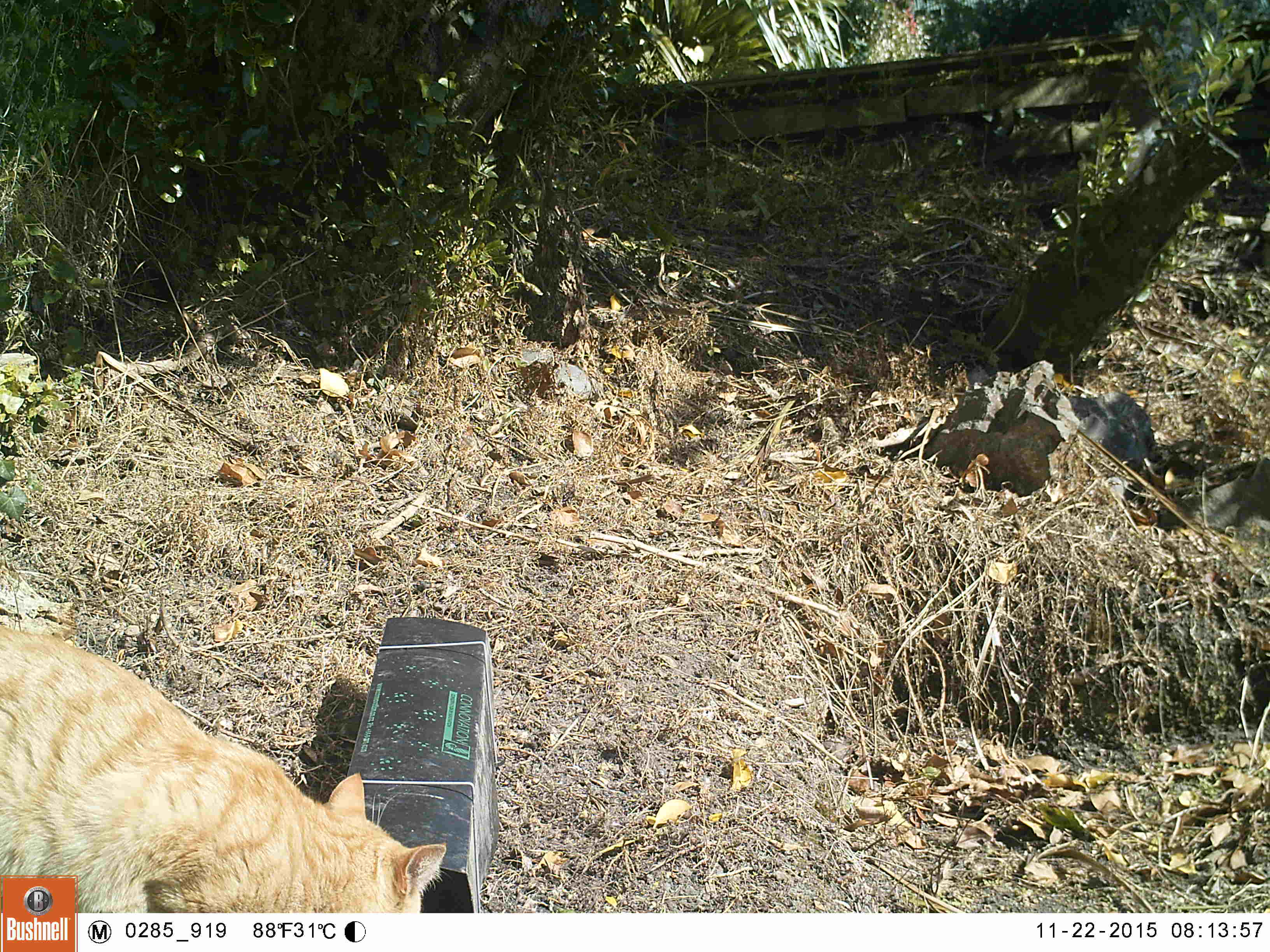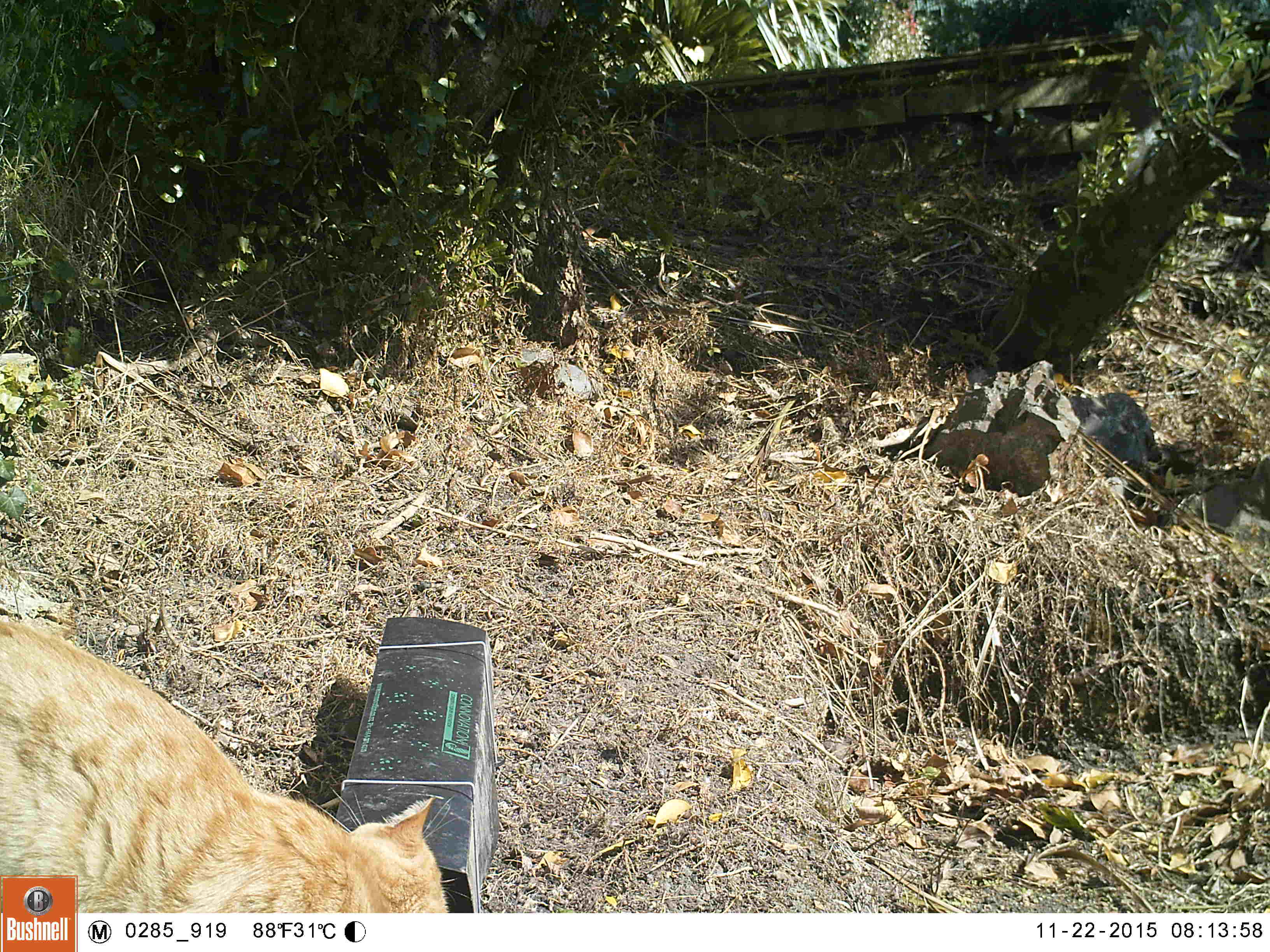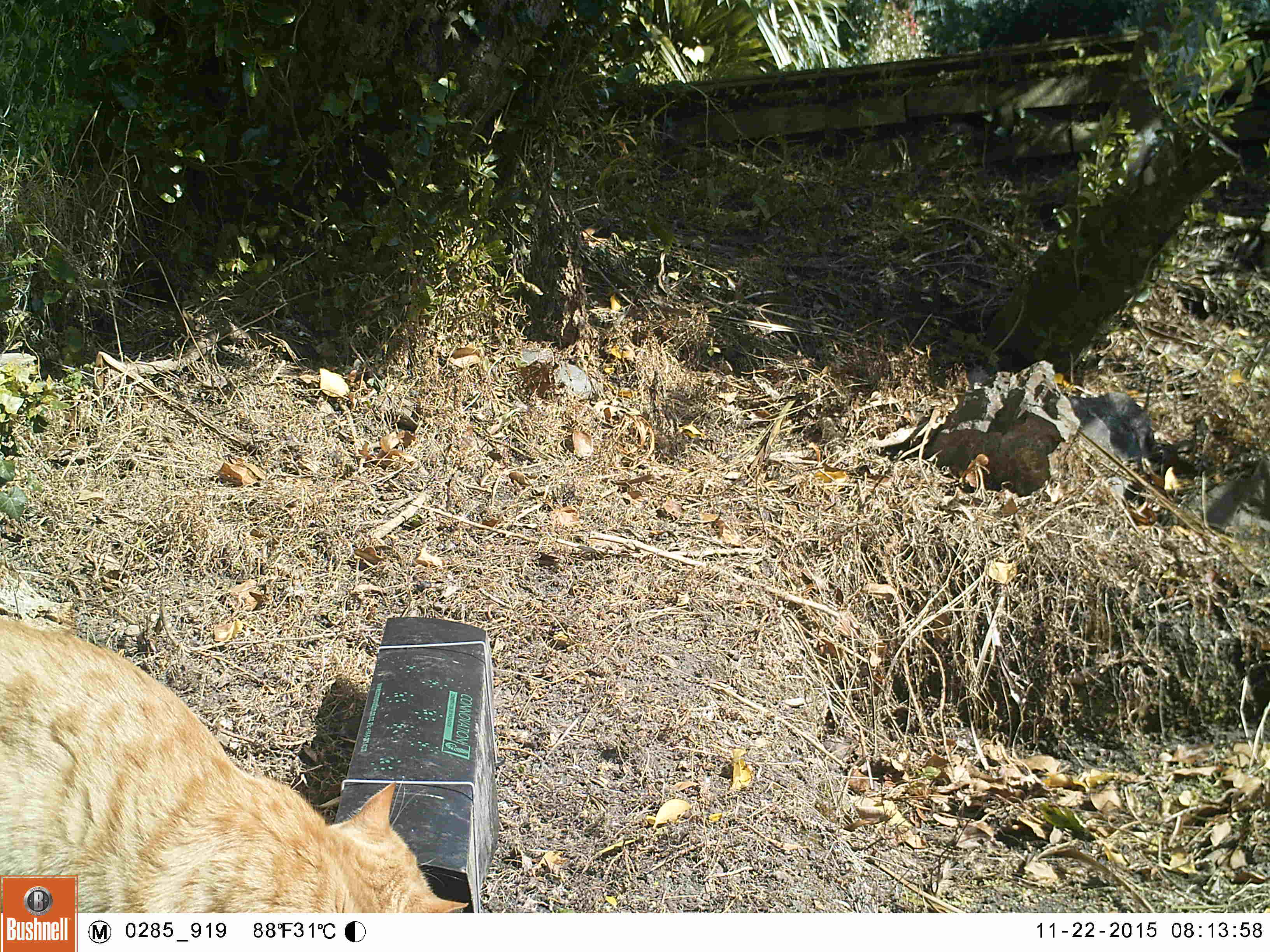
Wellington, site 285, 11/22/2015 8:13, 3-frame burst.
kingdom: Animalia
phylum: Chordata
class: Mammalia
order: Carnivora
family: Felidae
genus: Felis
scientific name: Felis catus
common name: cat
Cat (Felis catus).